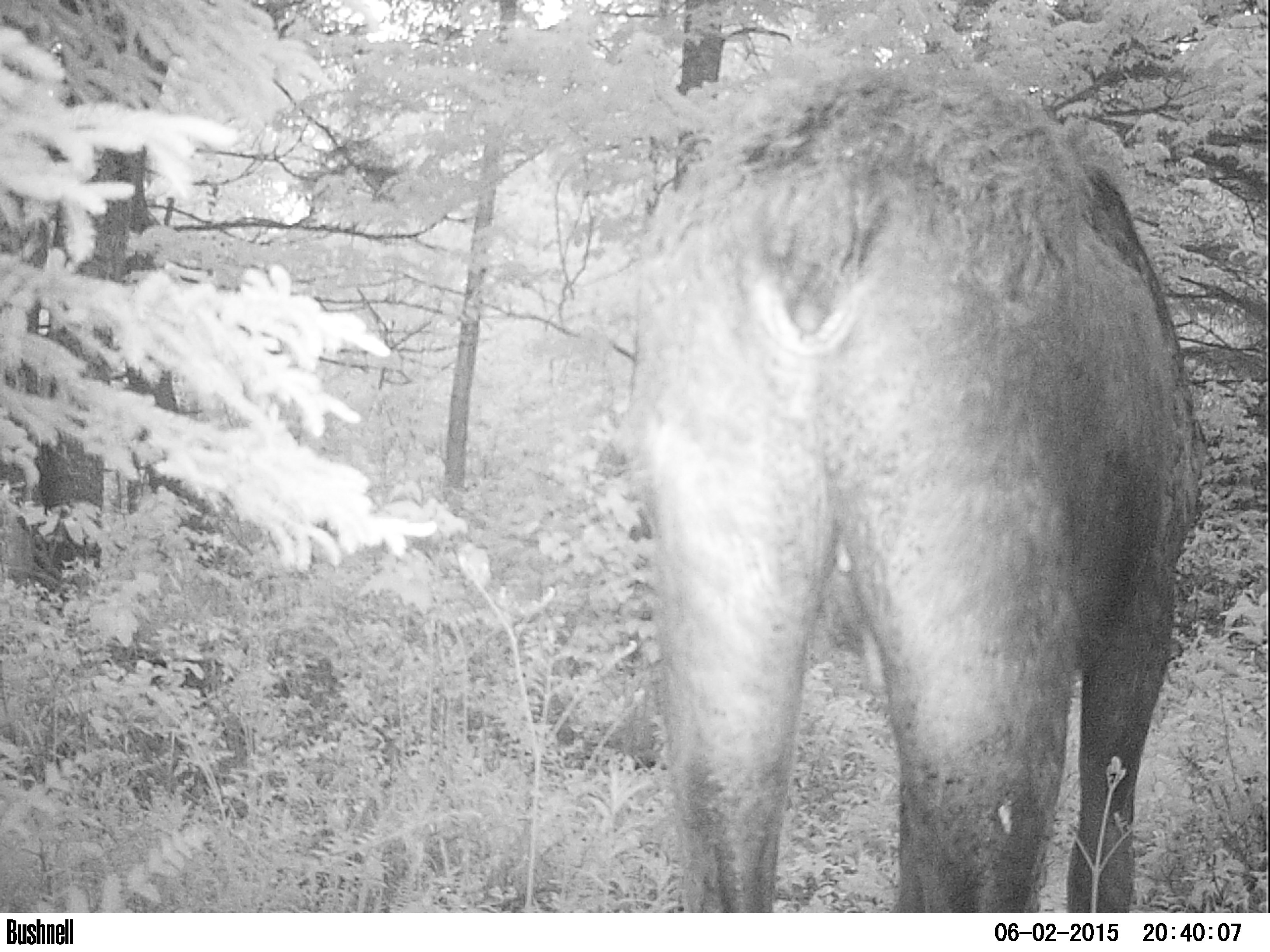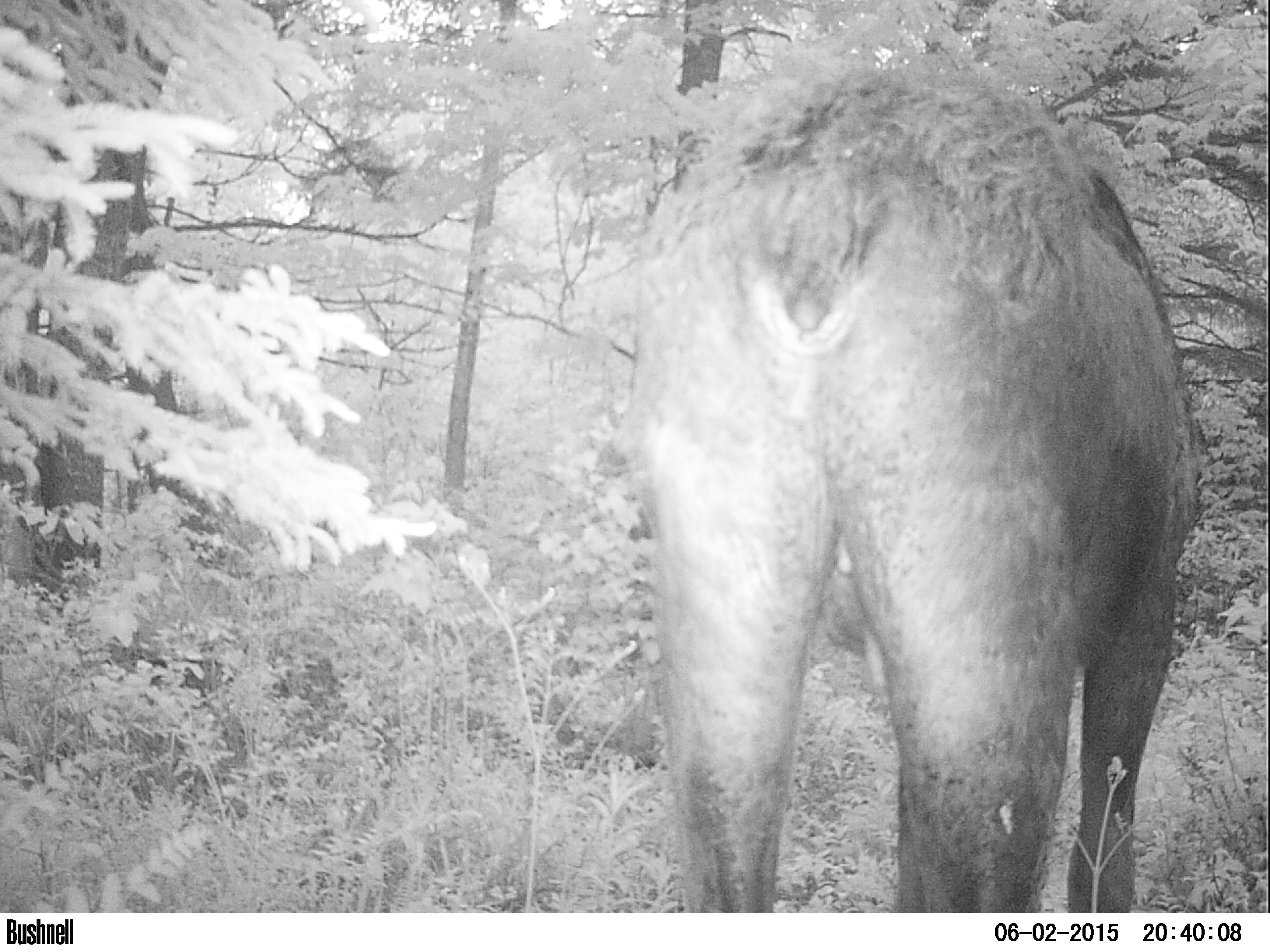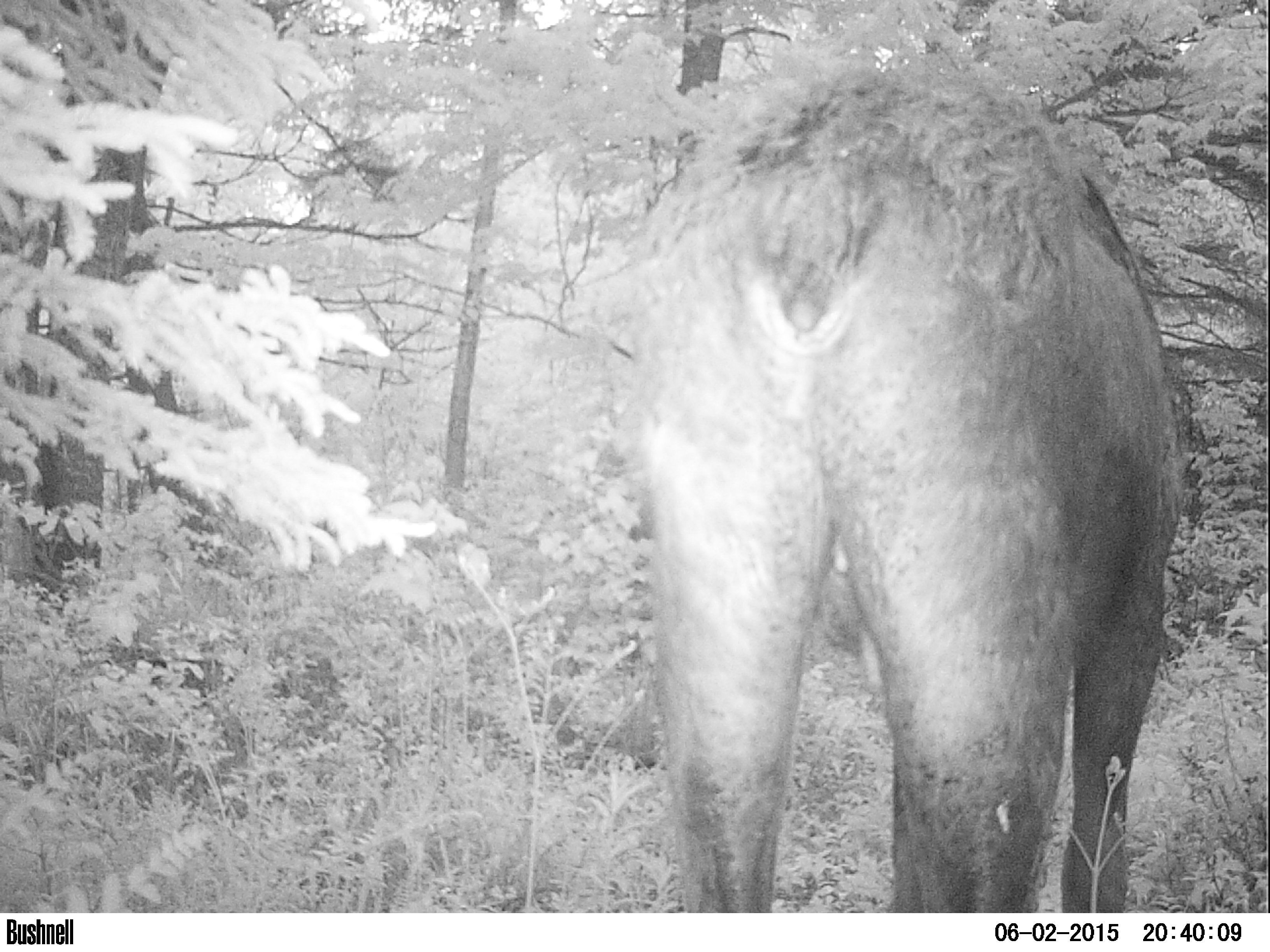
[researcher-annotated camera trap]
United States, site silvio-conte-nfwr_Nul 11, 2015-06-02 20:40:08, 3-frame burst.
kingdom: Animalia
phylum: Chordata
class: Mammalia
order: Artiodactyla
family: Cervidae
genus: Alces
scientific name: Alces alces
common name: moose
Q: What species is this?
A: Moose (Alces alces).